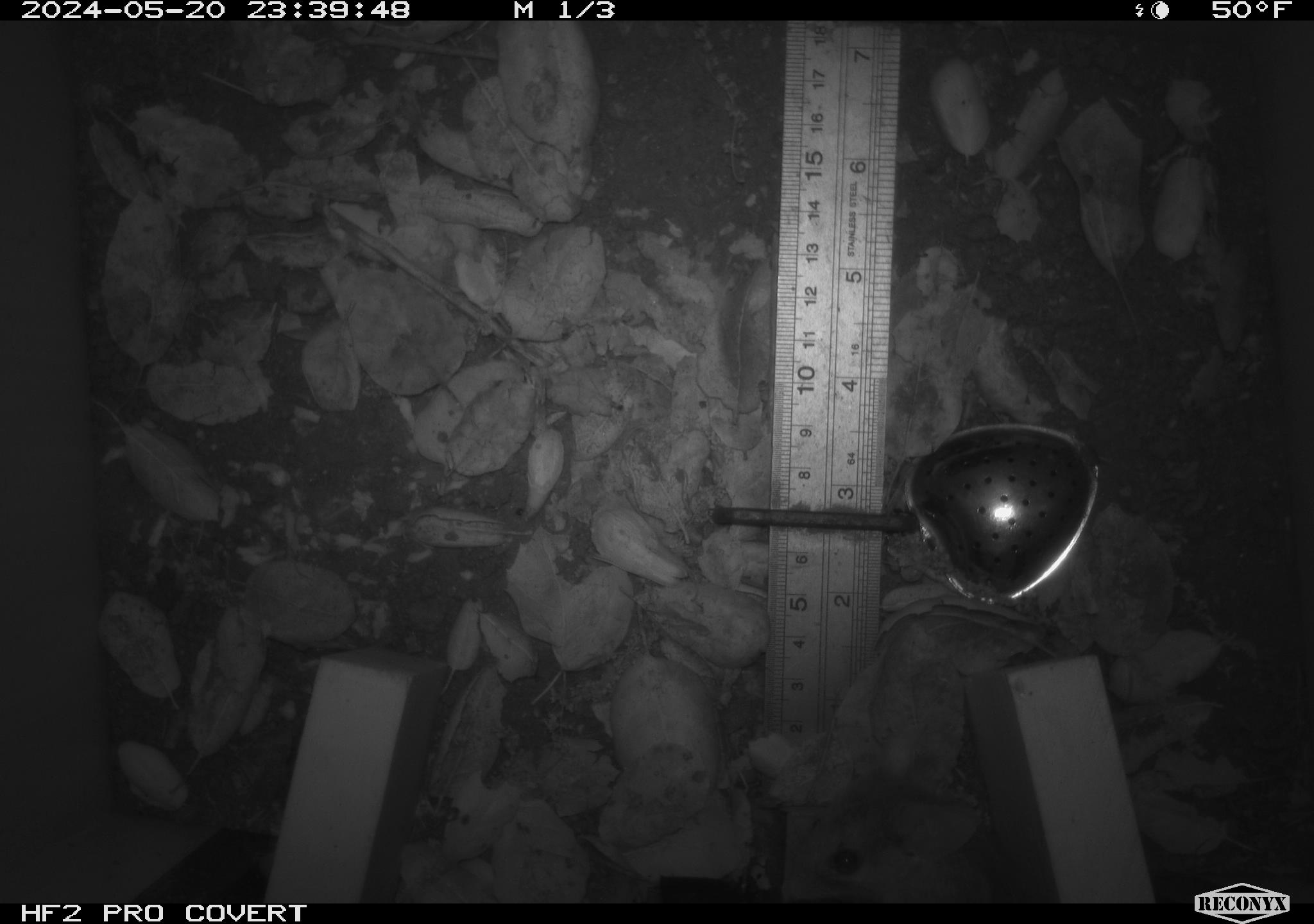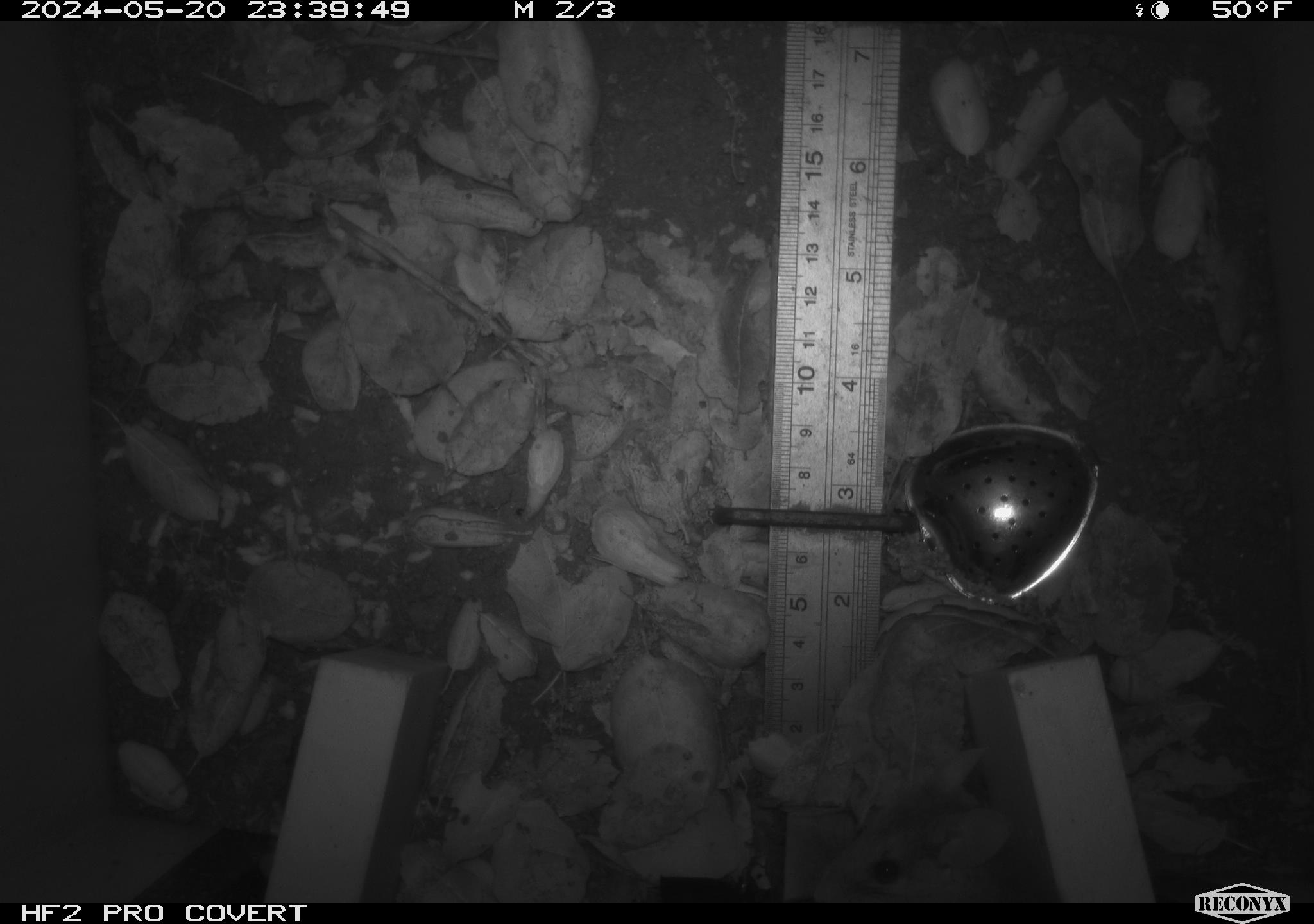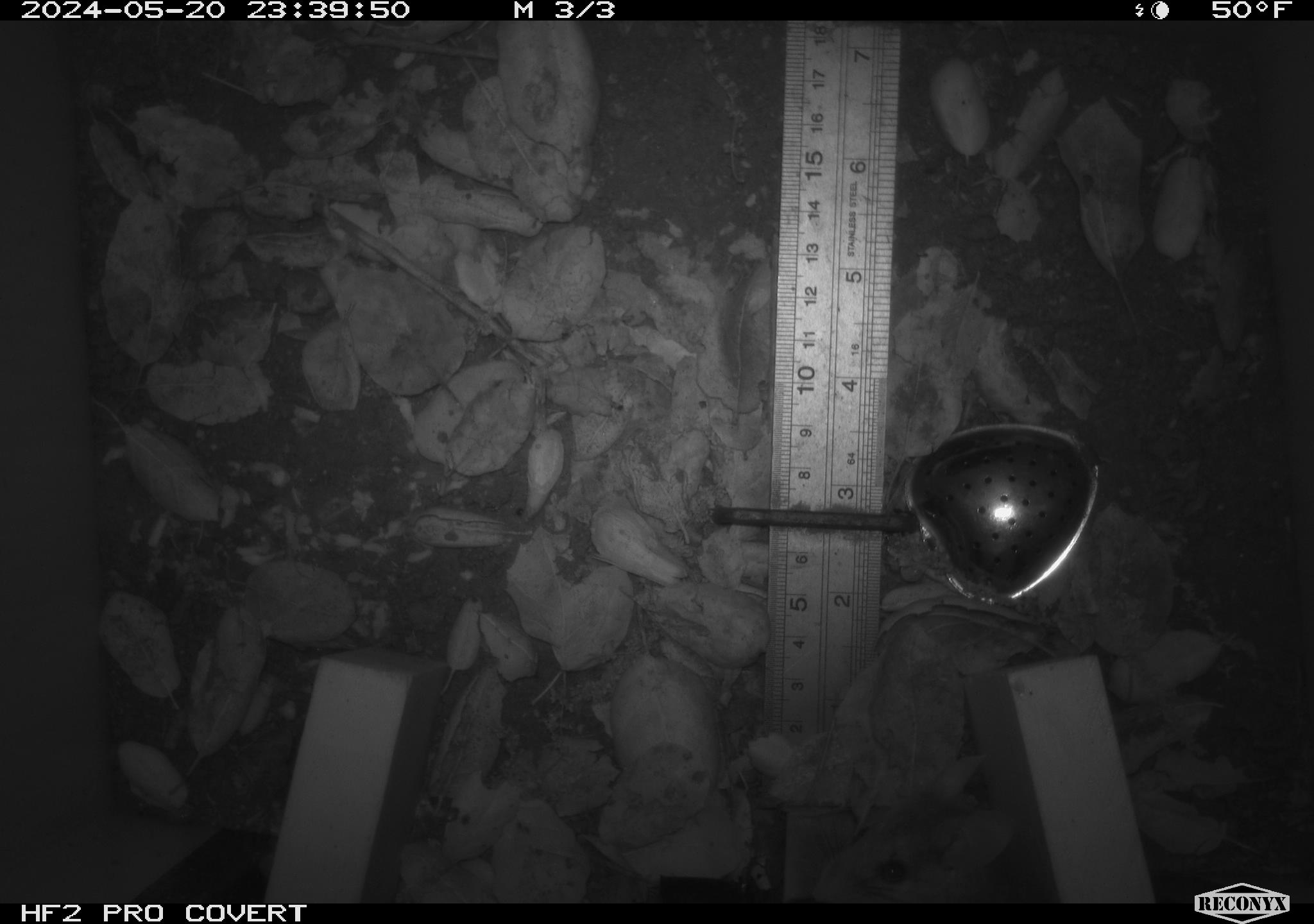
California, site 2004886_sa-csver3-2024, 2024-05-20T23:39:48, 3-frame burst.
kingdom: Animalia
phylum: Chordata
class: Mammalia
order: Rodentia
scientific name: Rodentia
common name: rodent